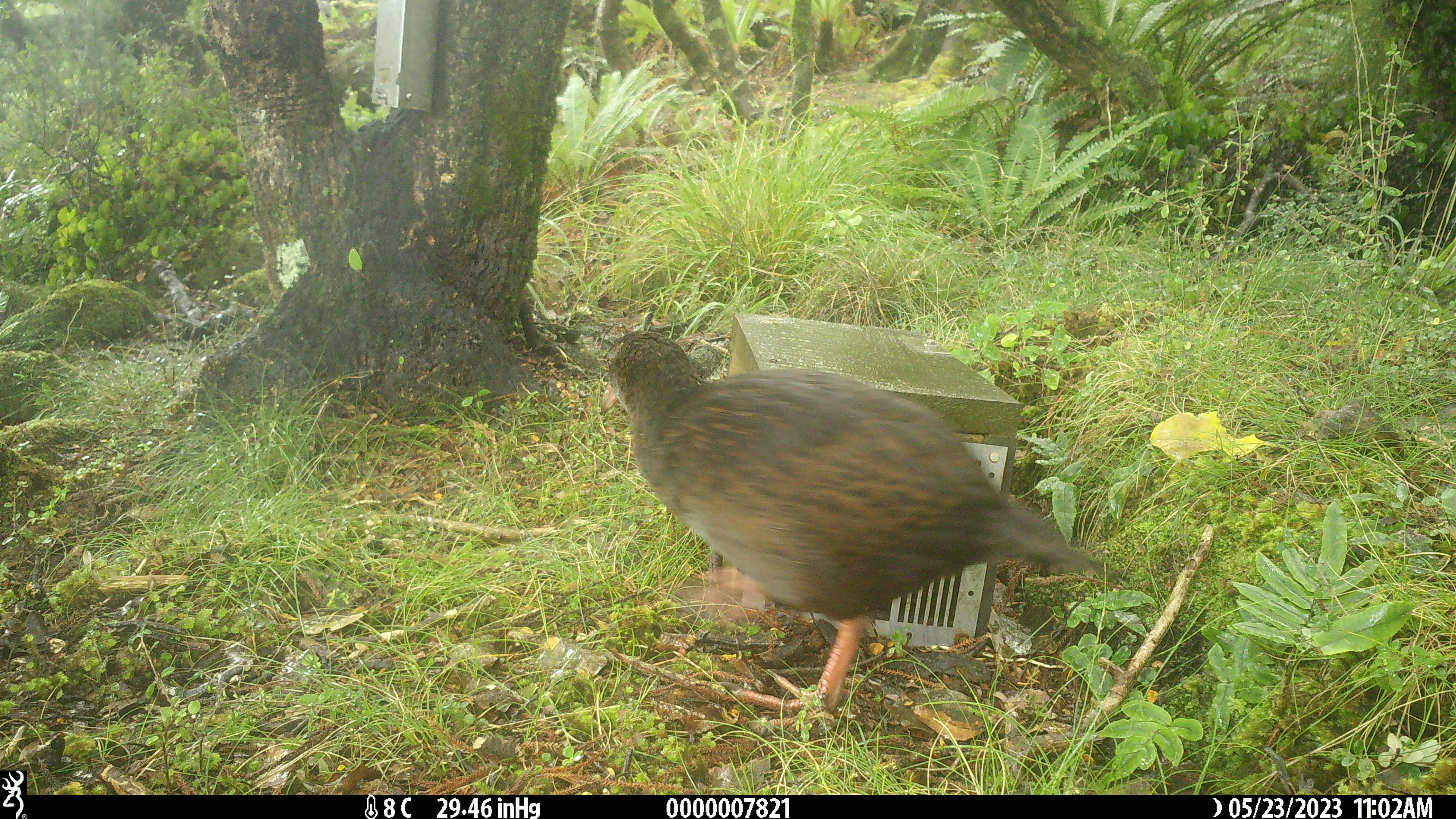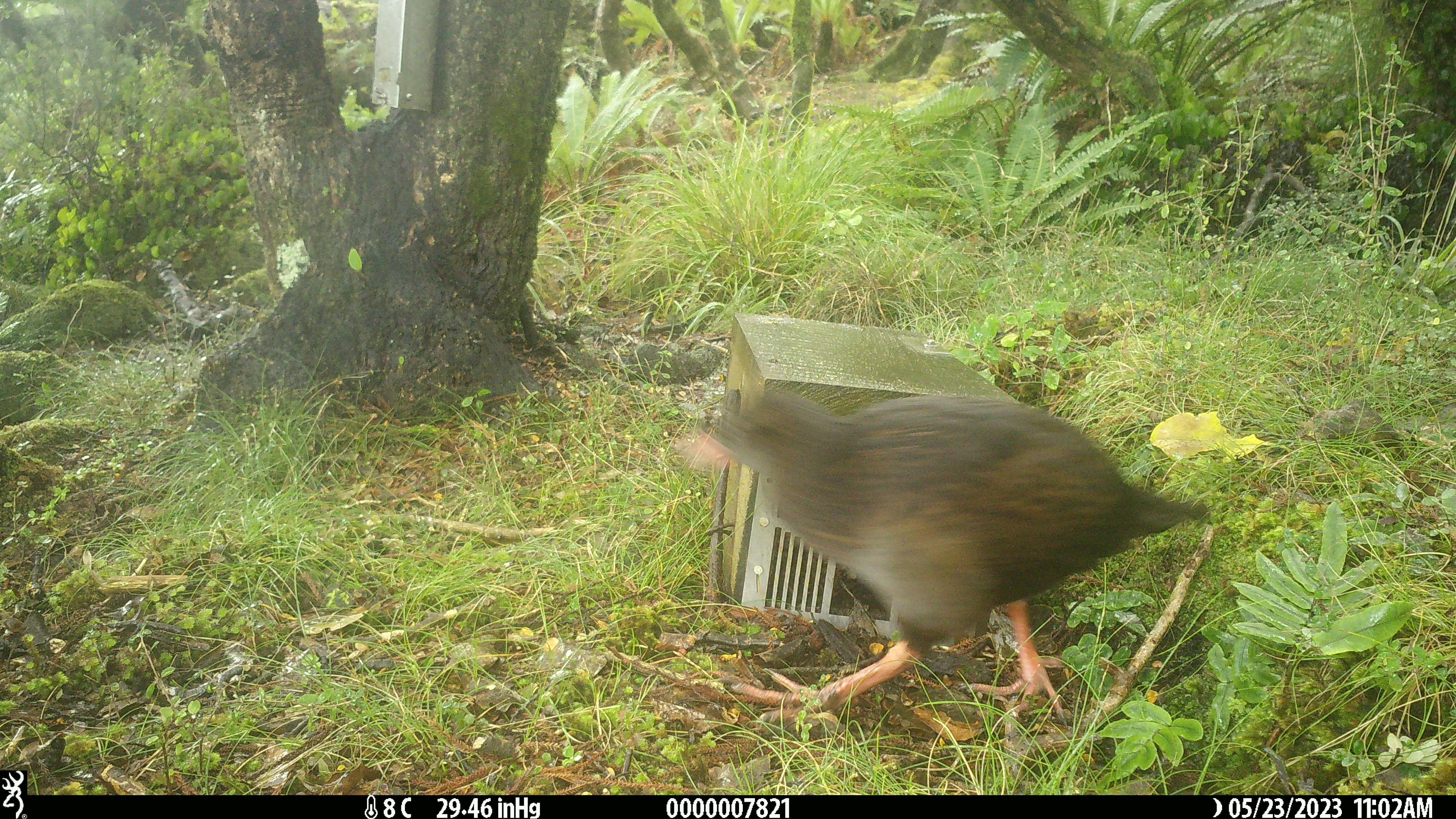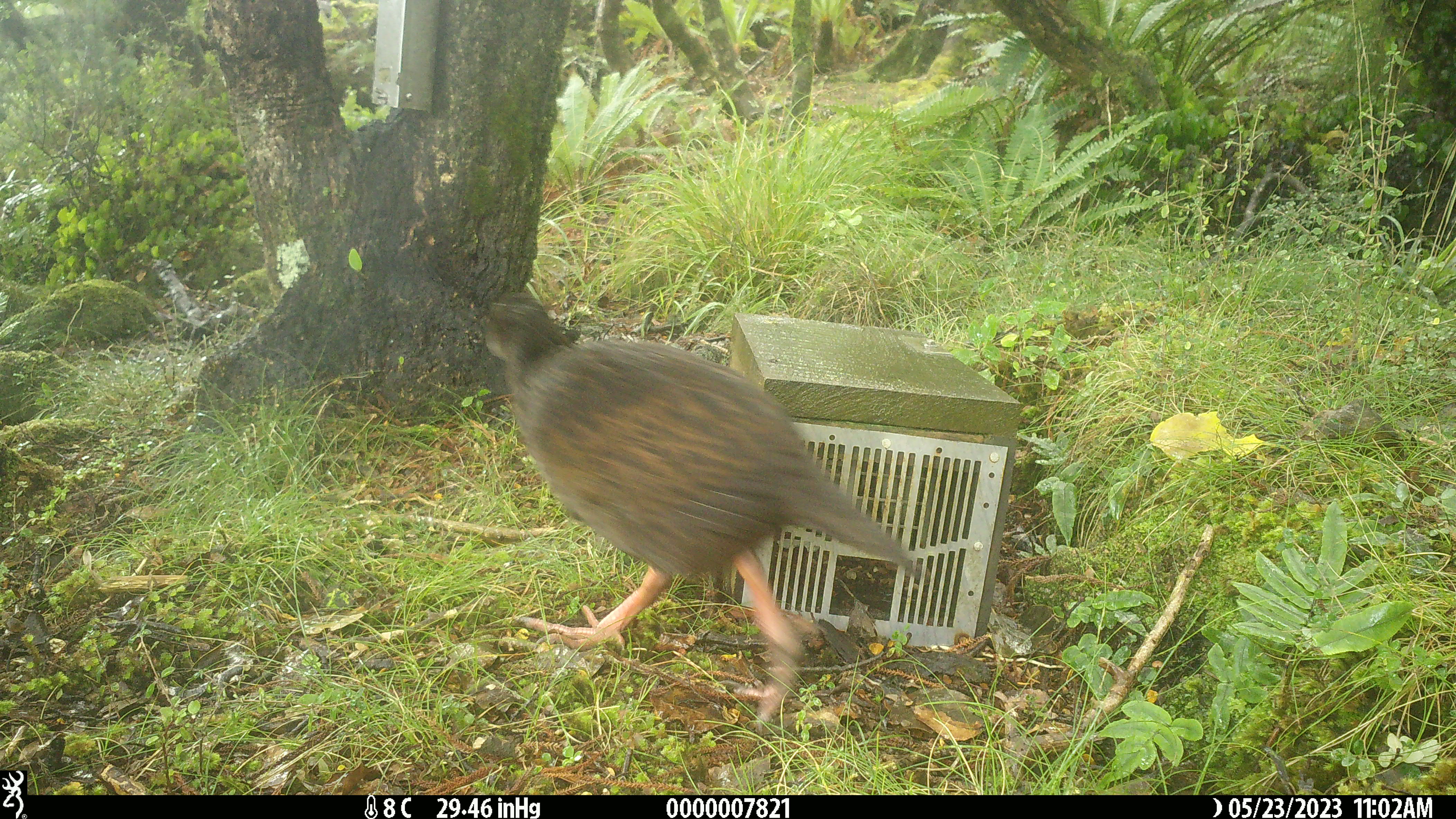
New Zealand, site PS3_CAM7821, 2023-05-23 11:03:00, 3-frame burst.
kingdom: Animalia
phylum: Chordata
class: Aves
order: Gruiformes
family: Rallidae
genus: Gallirallus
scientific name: Gallirallus australis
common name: weka